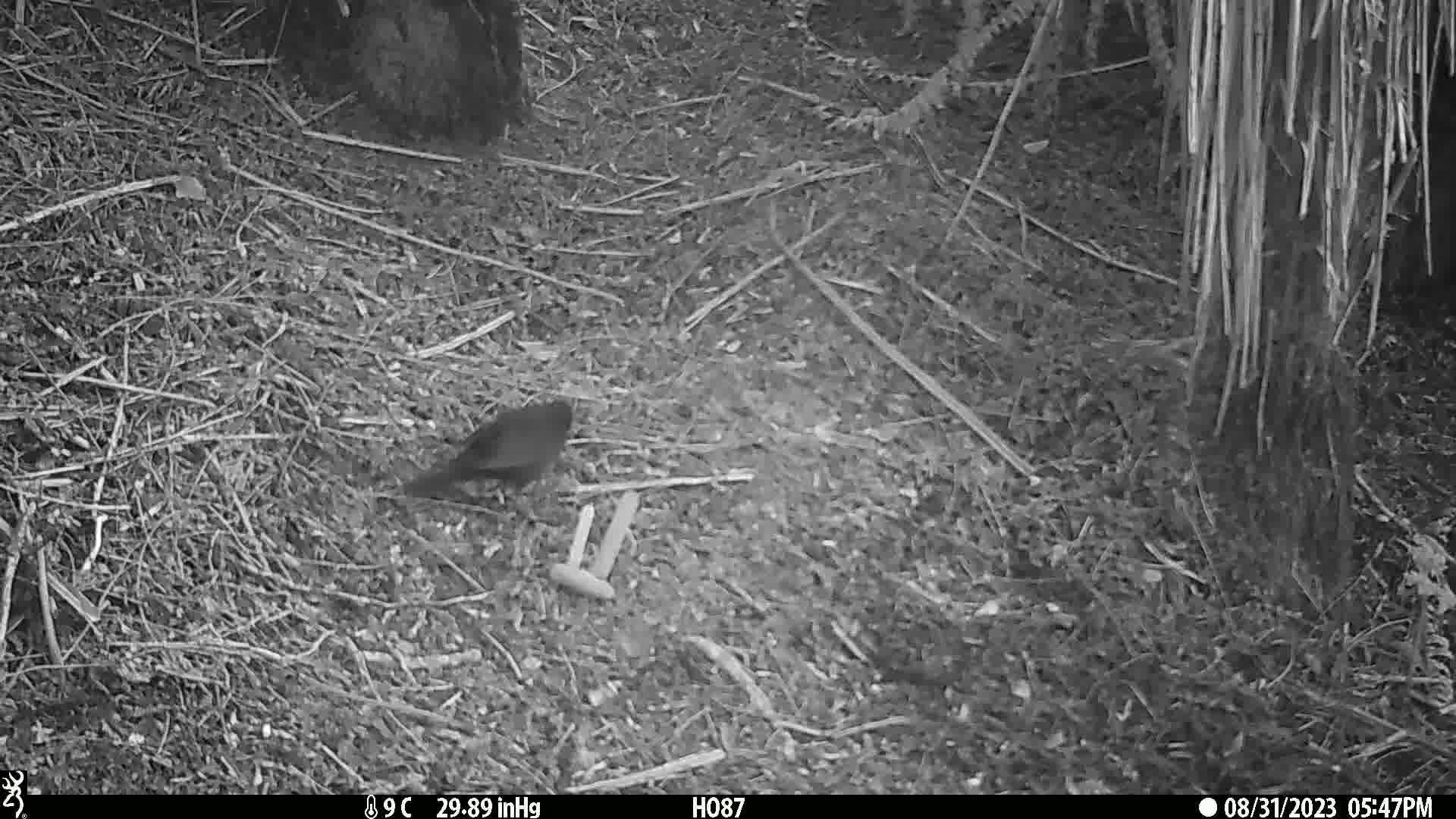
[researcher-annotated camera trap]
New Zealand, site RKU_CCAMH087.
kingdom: Animalia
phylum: Chordata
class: Aves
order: Passeriformes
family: Turdidae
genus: Turdus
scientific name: Turdus merula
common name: eurasian blackbird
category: blackbird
Blackbird (eurasian blackbird) (Turdus merula).